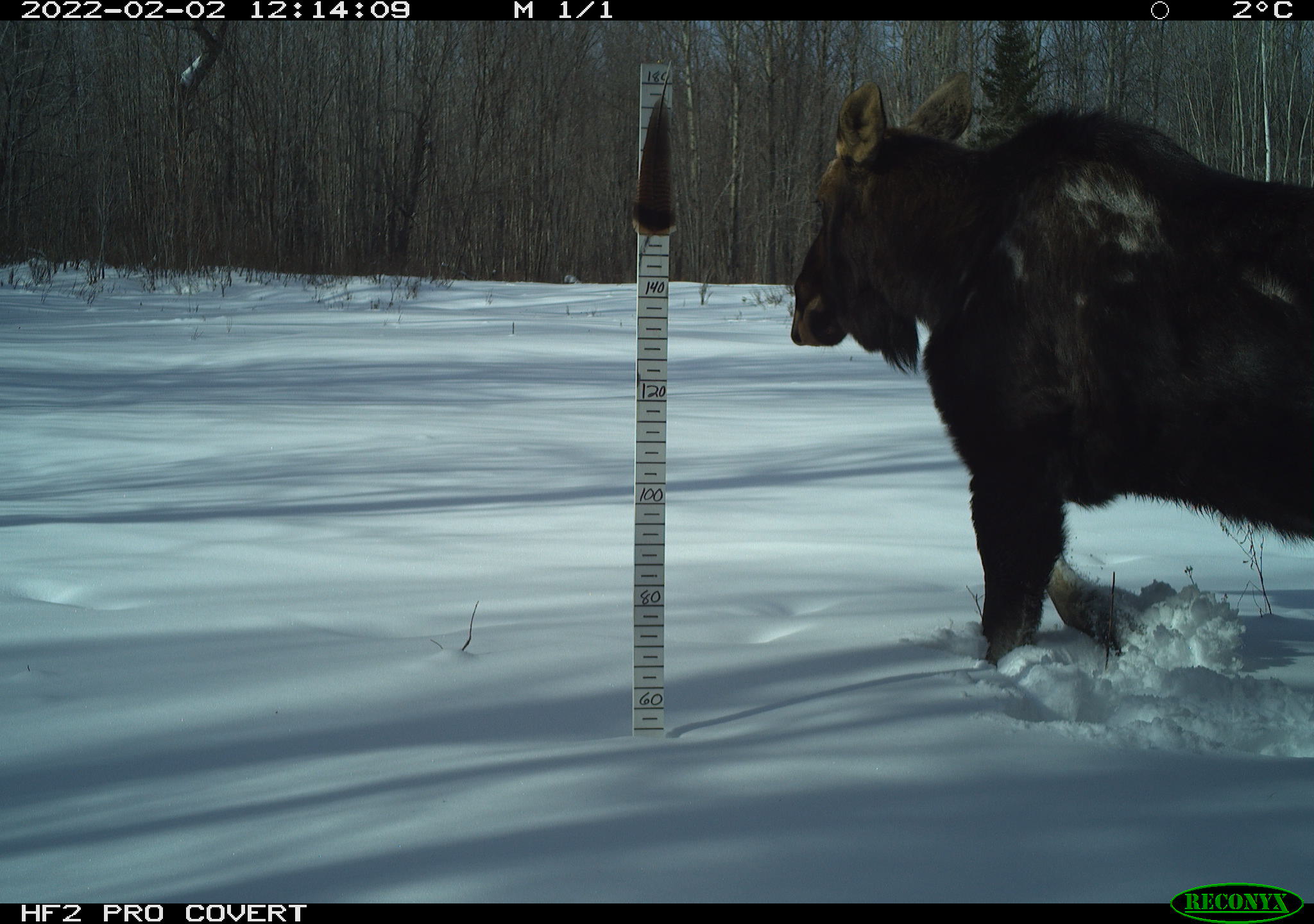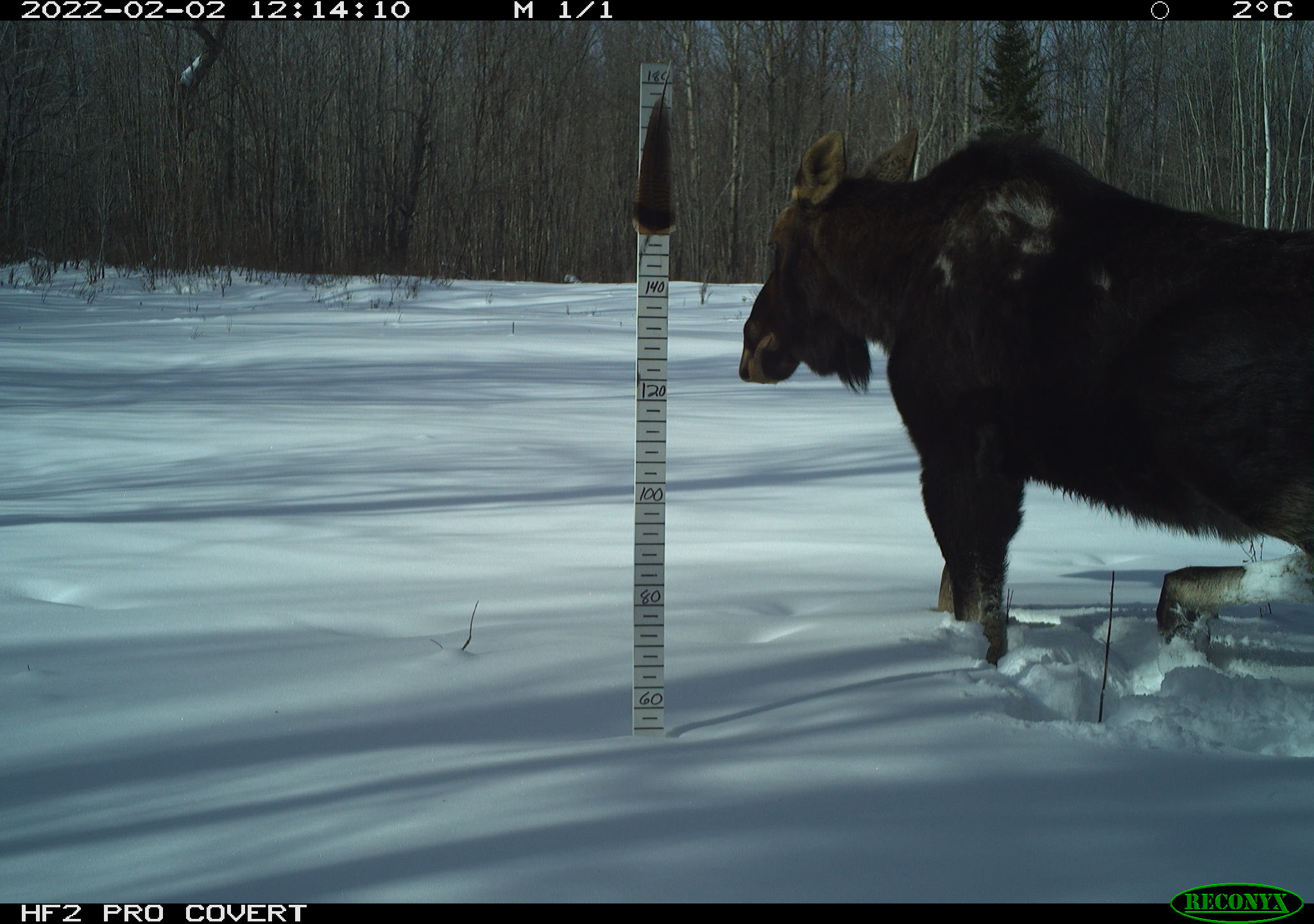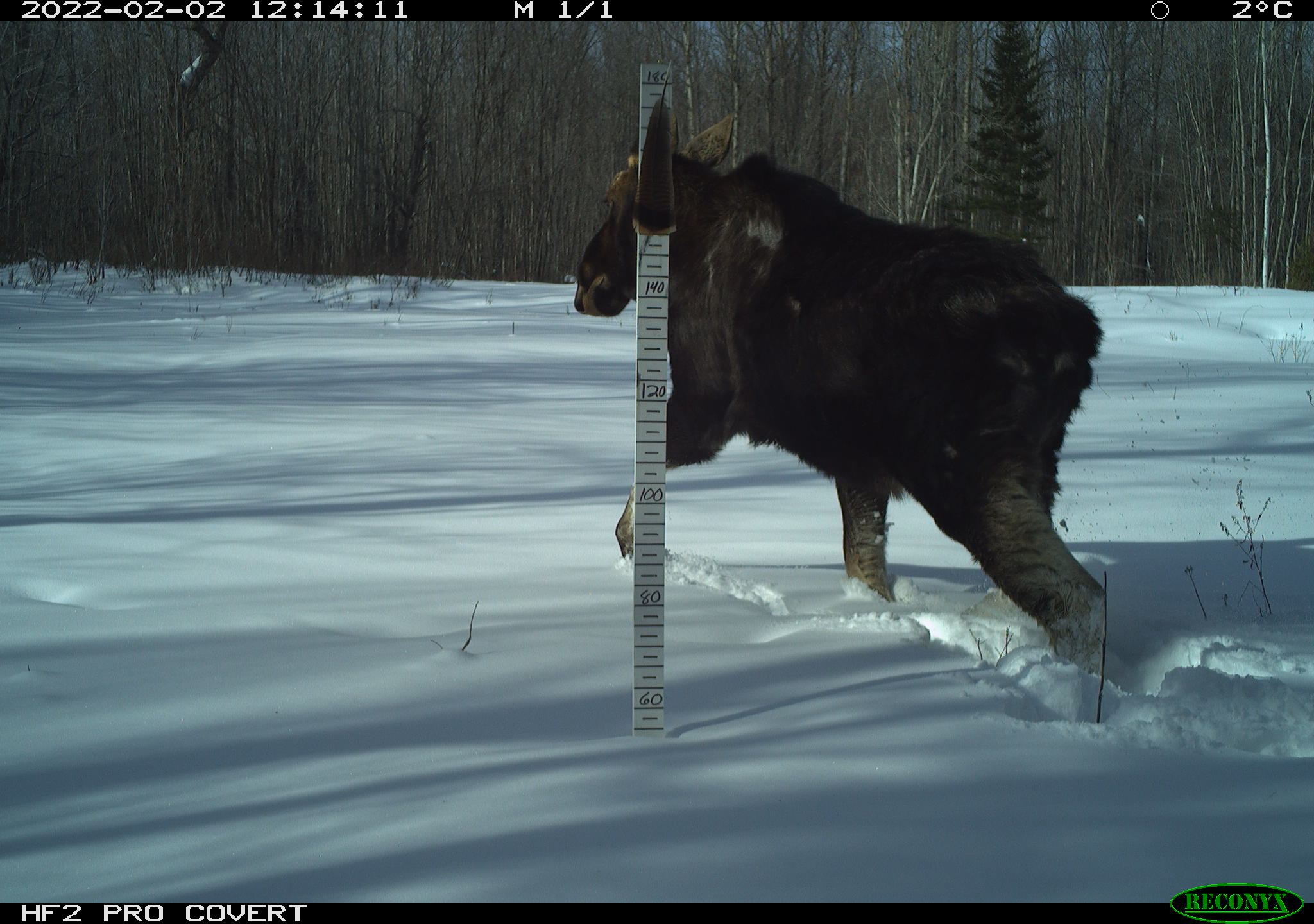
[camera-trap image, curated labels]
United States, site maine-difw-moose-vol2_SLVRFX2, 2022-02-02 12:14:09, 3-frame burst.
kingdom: Animalia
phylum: Chordata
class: Mammalia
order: Artiodactyla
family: Cervidae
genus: Alces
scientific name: Alces alces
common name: moose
Moose (Alces alces).